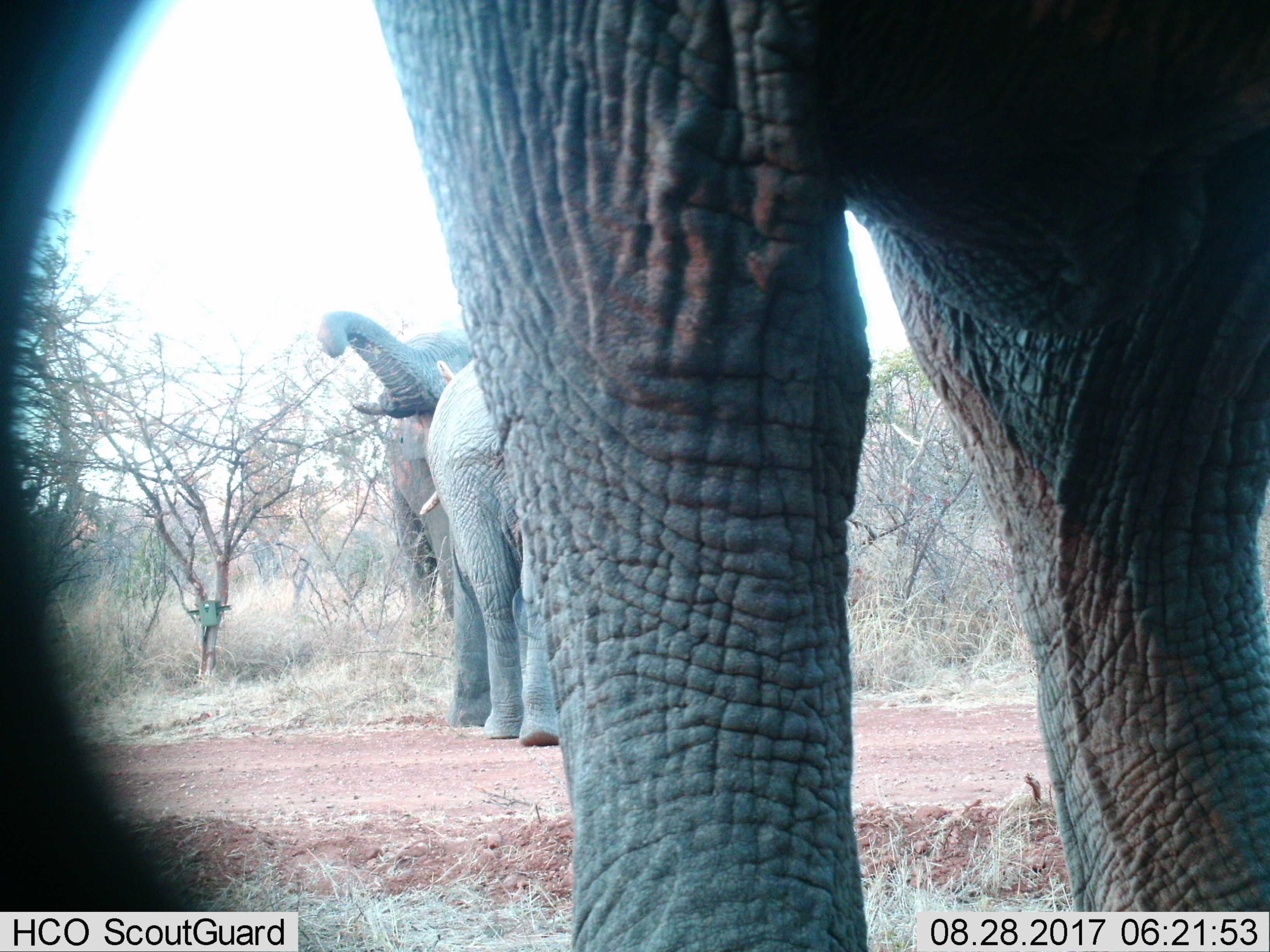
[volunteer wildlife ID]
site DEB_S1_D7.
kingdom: Animalia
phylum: Chordata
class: Mammalia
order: Proboscidea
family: Elephantidae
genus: Loxodonta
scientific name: Loxodonta africana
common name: african bush elephant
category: elephant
Elephant (african bush elephant) (Loxodonta africana), count 3. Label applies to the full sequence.